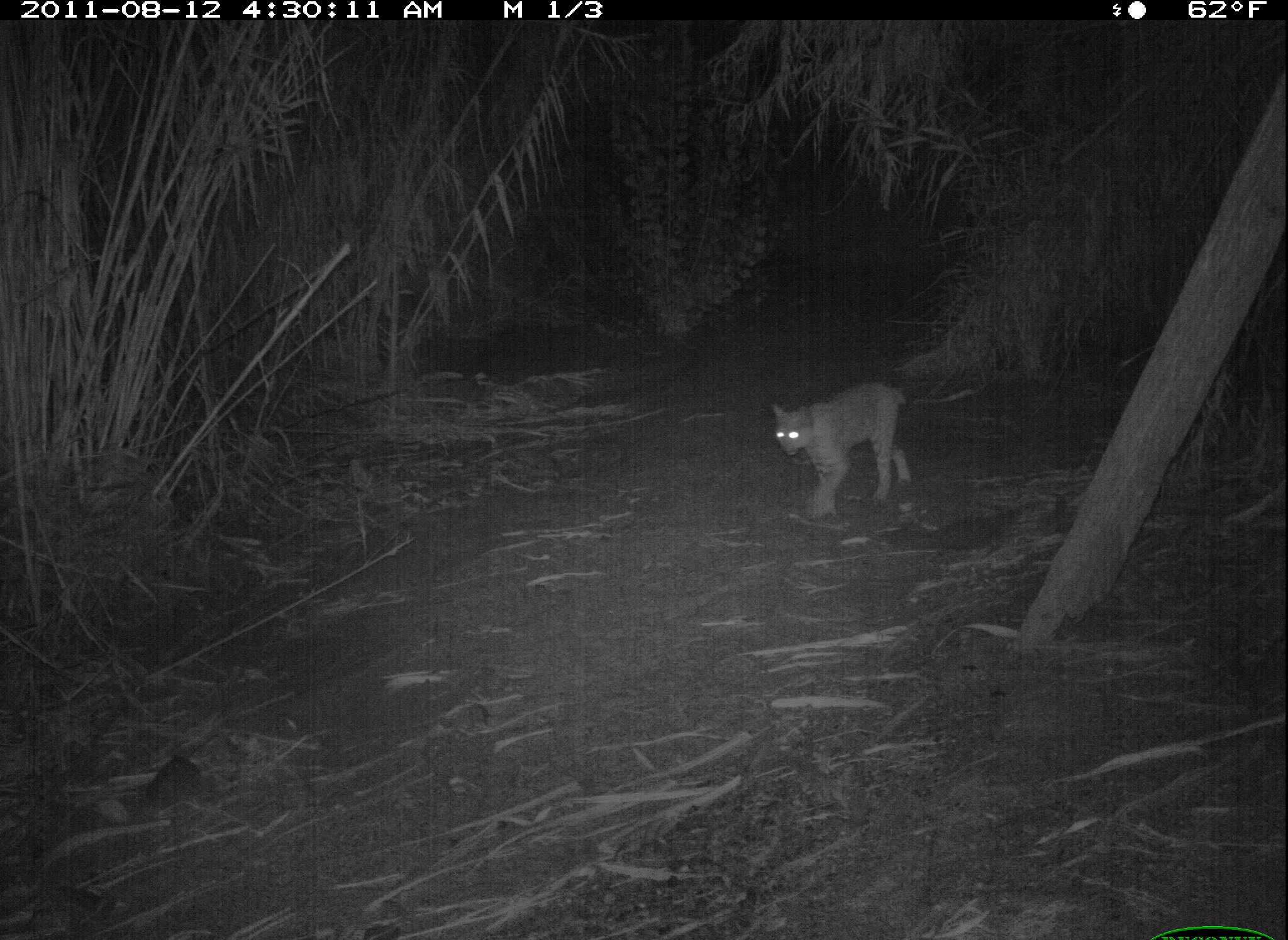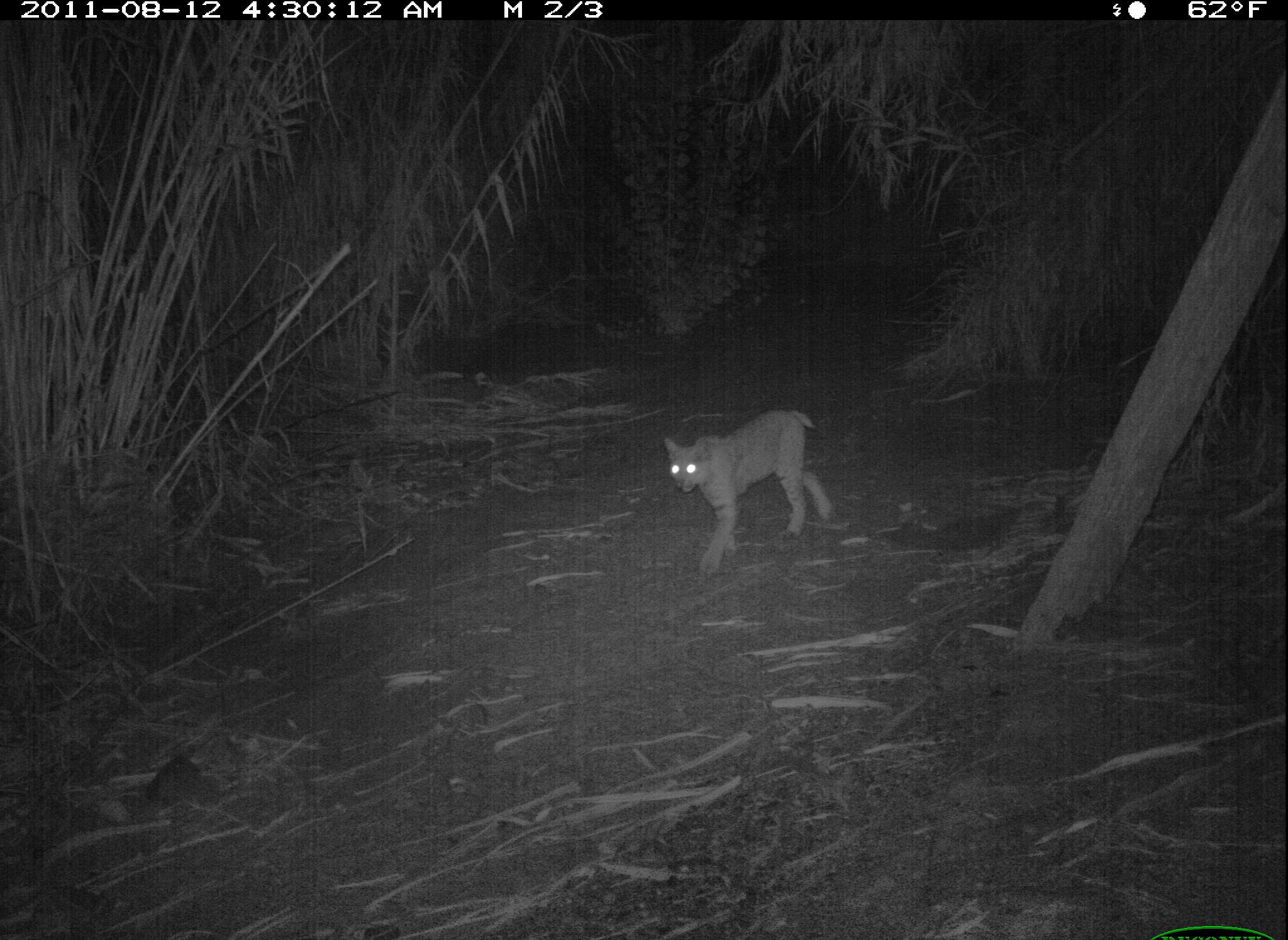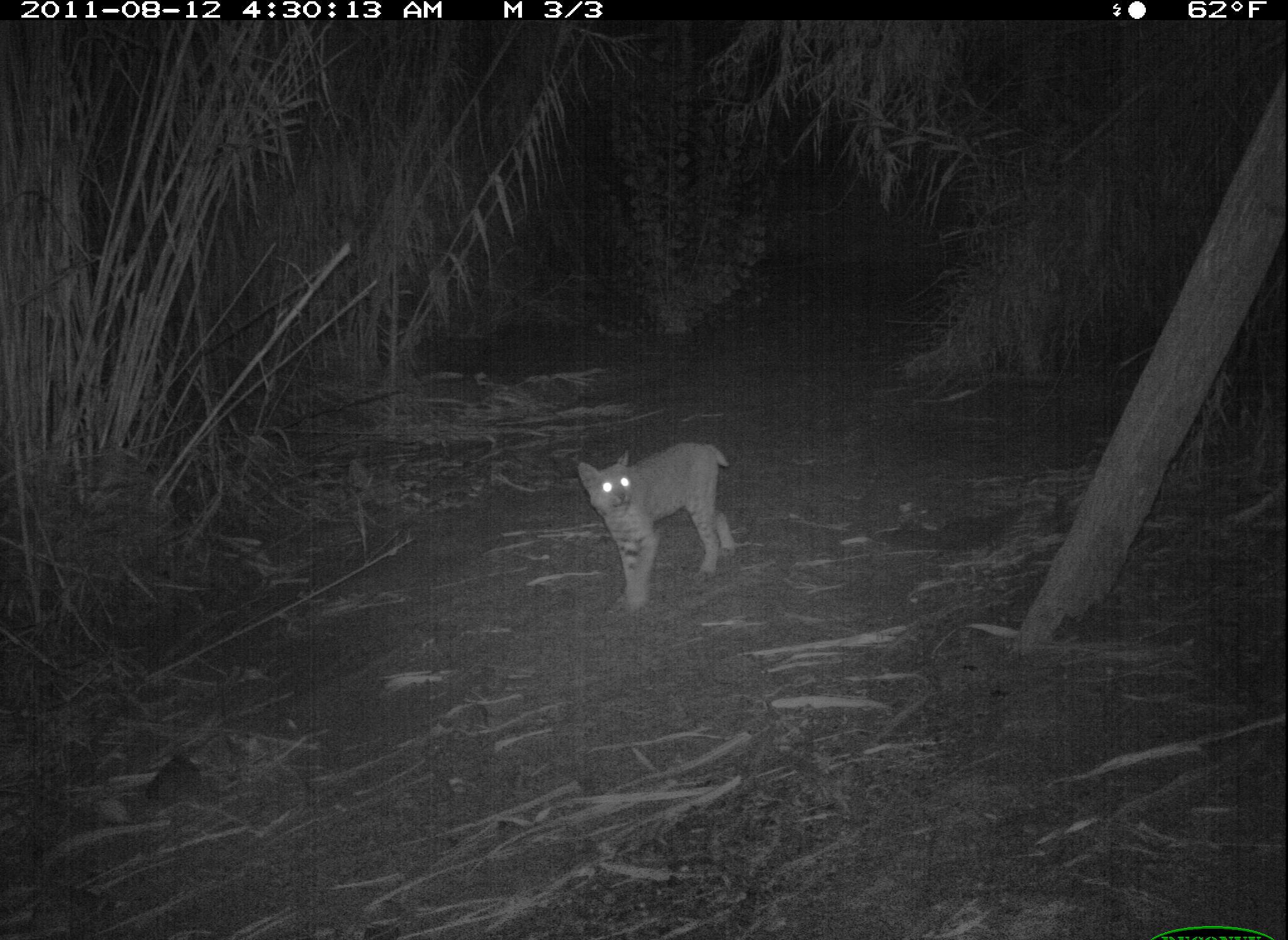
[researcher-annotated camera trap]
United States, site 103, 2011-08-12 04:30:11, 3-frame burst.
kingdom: Animalia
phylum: Chordata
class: Mammalia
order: Carnivora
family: Felidae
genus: Lynx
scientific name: Lynx rufus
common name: bobcat